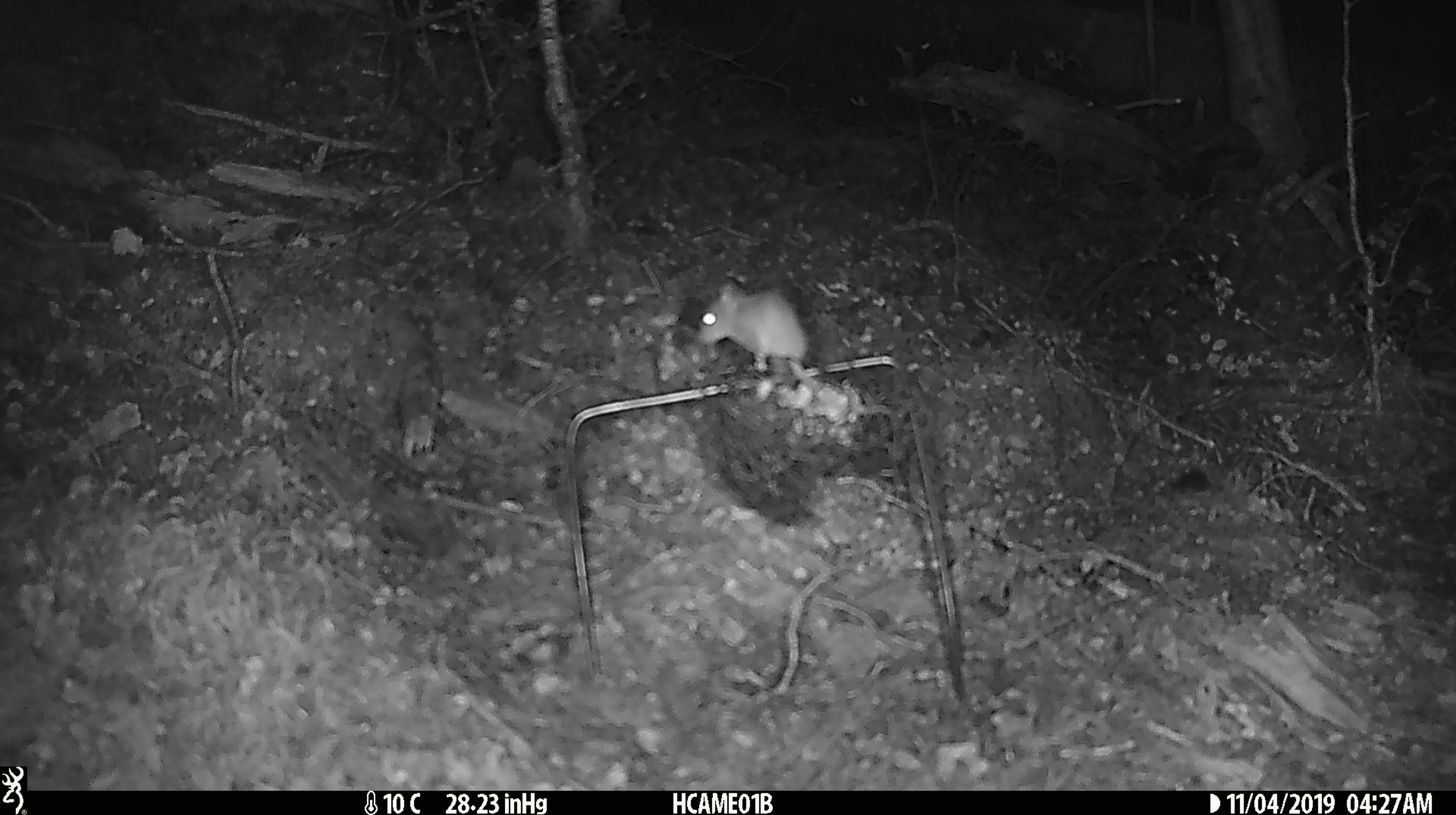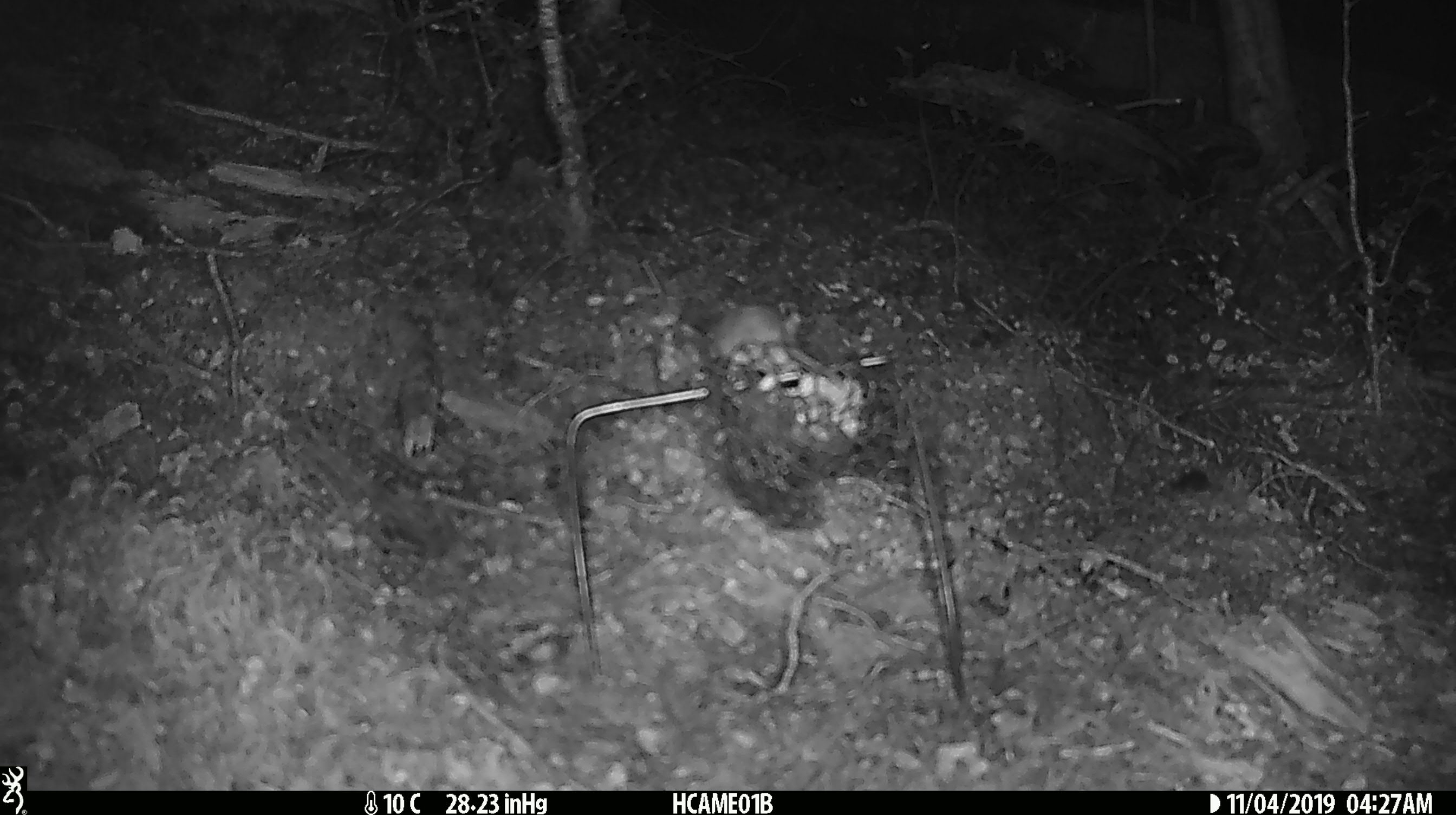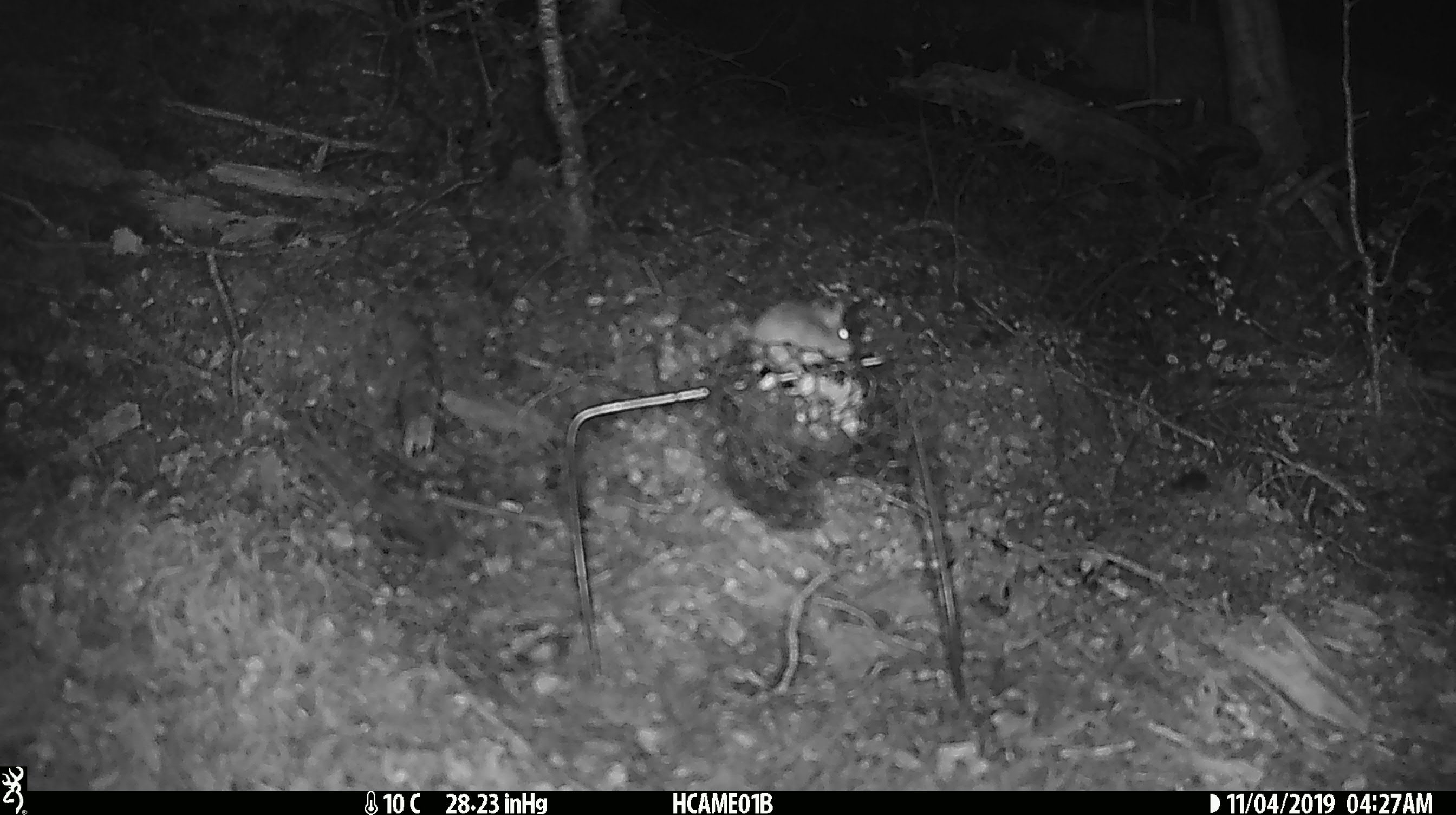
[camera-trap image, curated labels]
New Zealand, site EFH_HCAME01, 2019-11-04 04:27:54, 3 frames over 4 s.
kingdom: Animalia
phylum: Chordata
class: Mammalia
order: Rodentia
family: Muridae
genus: Mus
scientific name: Mus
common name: mouse